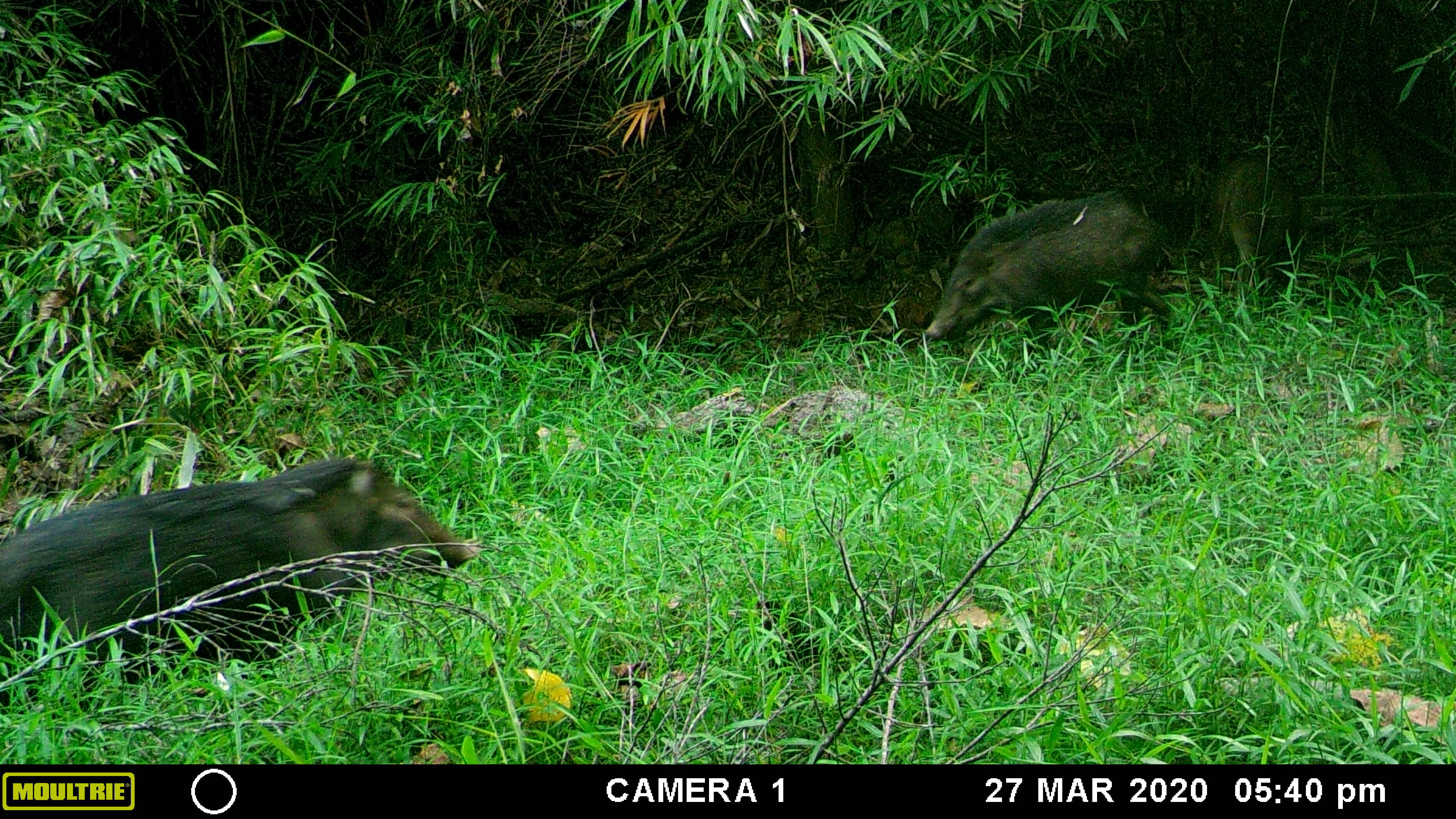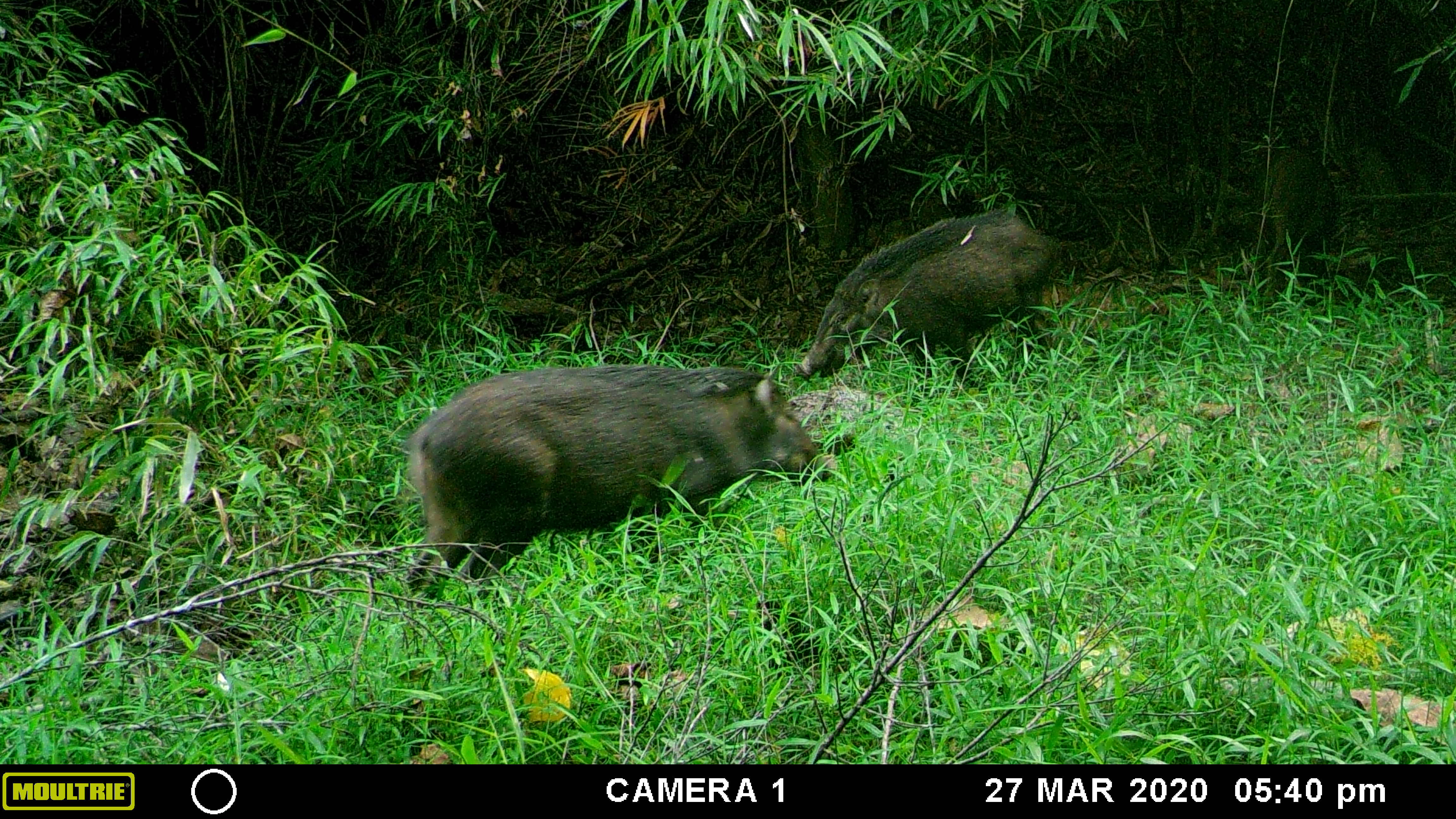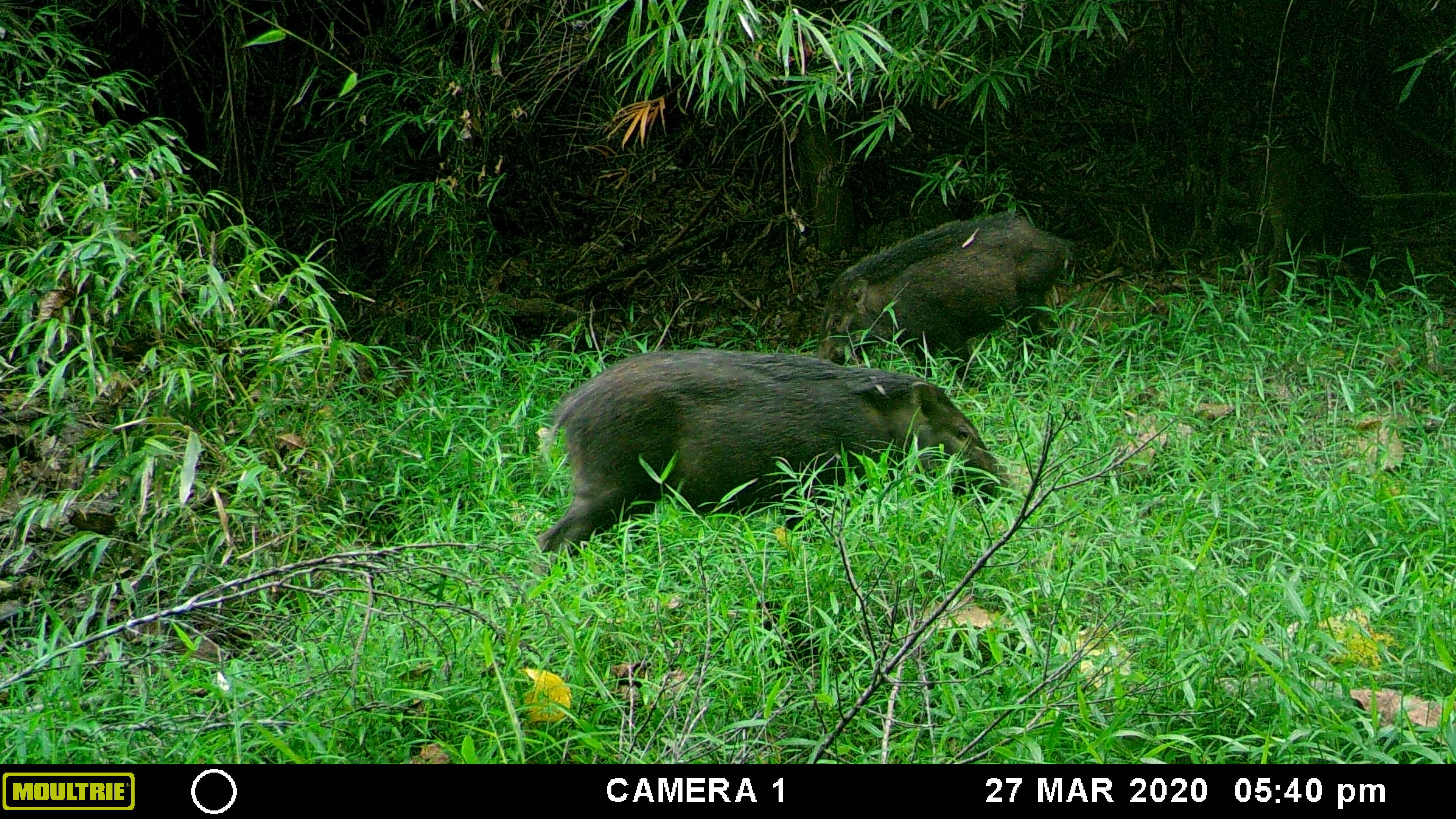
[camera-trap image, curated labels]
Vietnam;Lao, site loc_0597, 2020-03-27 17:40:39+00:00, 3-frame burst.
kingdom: Animalia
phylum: Chordata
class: Mammalia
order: Artiodactyla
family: Suidae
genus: Sus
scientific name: Sus scrofa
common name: eurasian wild pig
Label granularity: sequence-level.